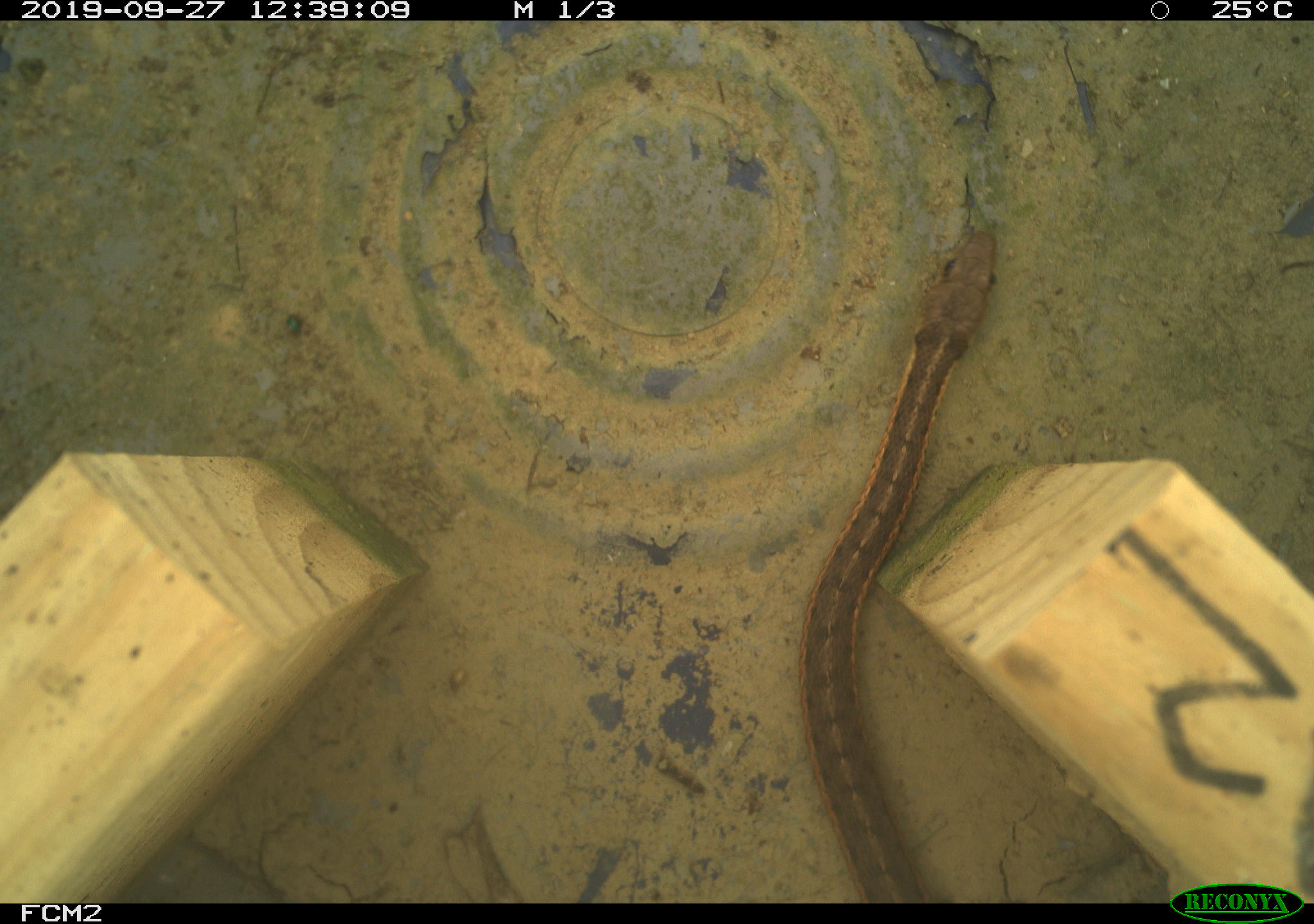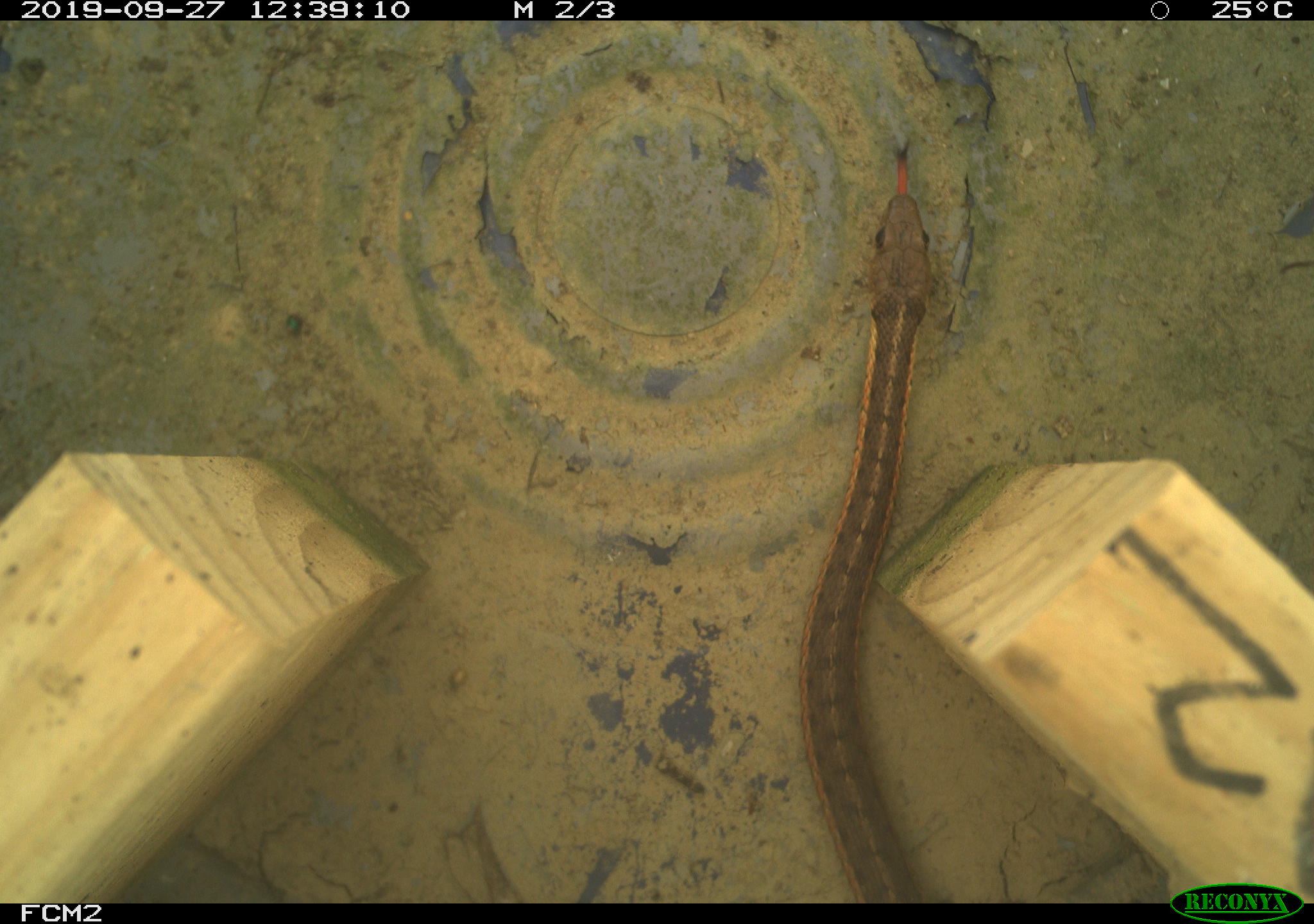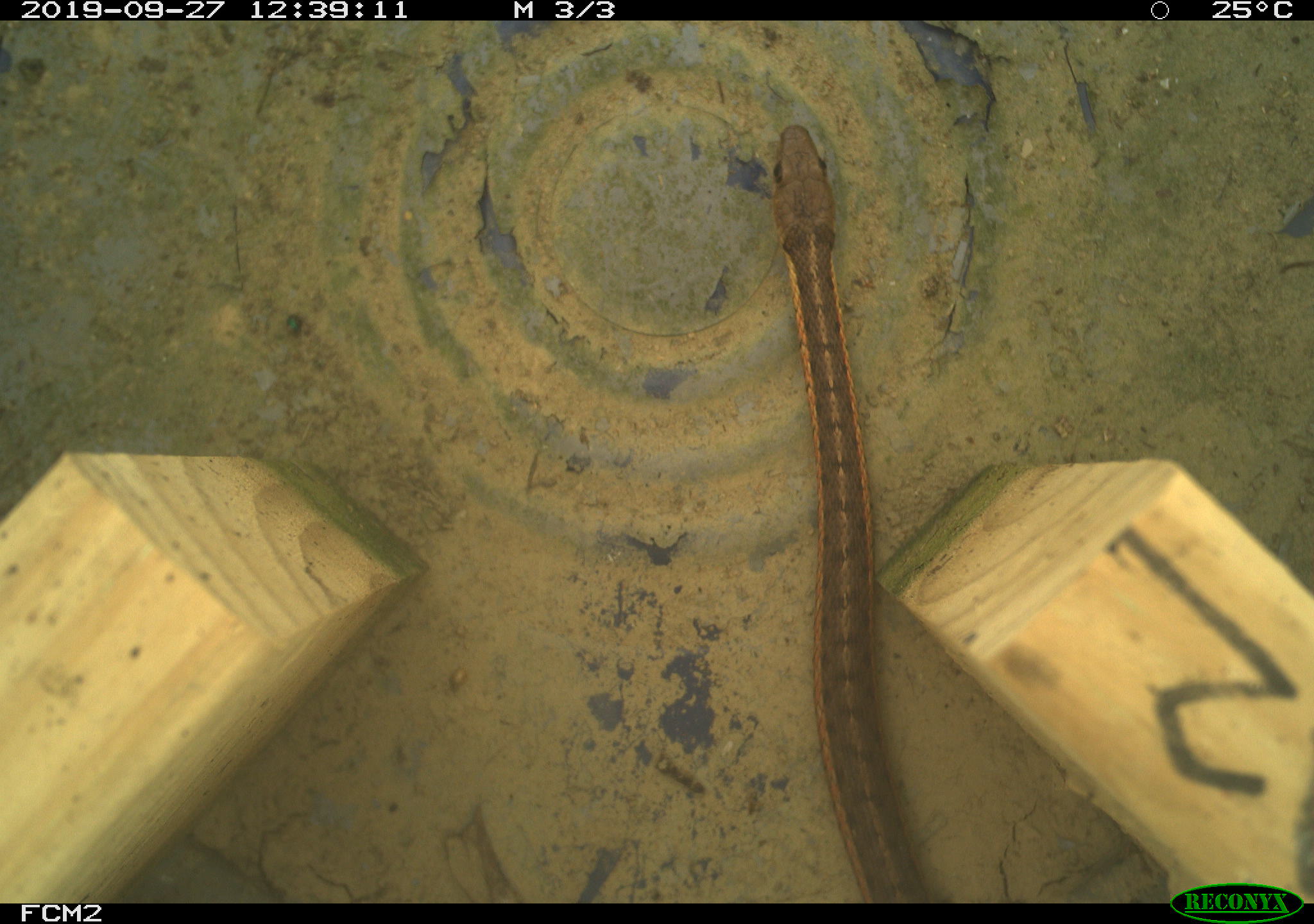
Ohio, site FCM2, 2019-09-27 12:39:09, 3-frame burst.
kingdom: Animalia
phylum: Chordata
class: Reptilia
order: Squamata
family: Colubridae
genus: Thamnophis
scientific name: Thamnophis sirtalis sirtalis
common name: eastern gartersnake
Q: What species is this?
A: Eastern gartersnake (Thamnophis sirtalis sirtalis).